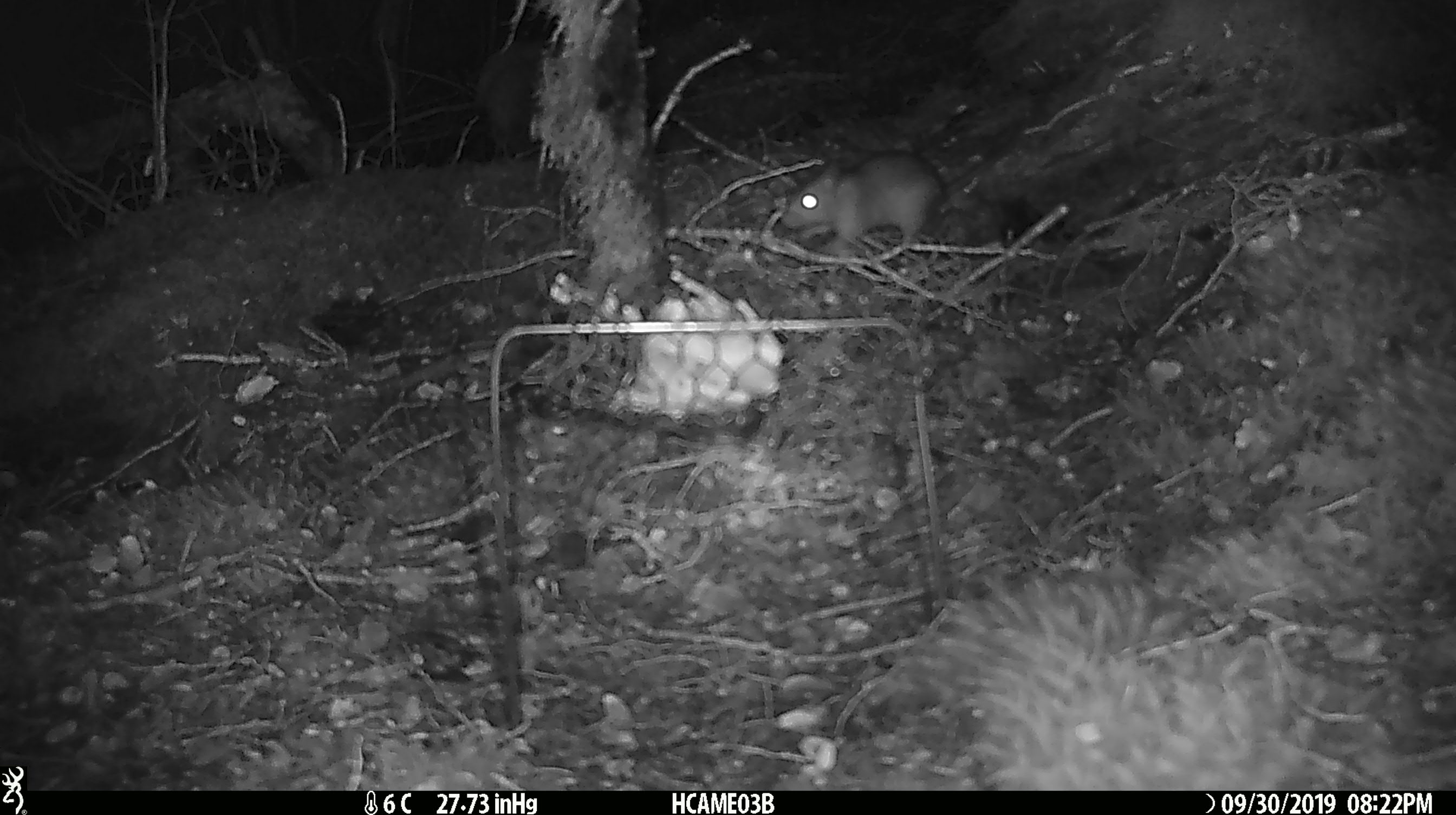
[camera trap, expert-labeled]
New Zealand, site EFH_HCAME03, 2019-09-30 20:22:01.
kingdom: Animalia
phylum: Chordata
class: Mammalia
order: Rodentia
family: Muridae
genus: Rattus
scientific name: Rattus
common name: rat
Rat (Rattus).